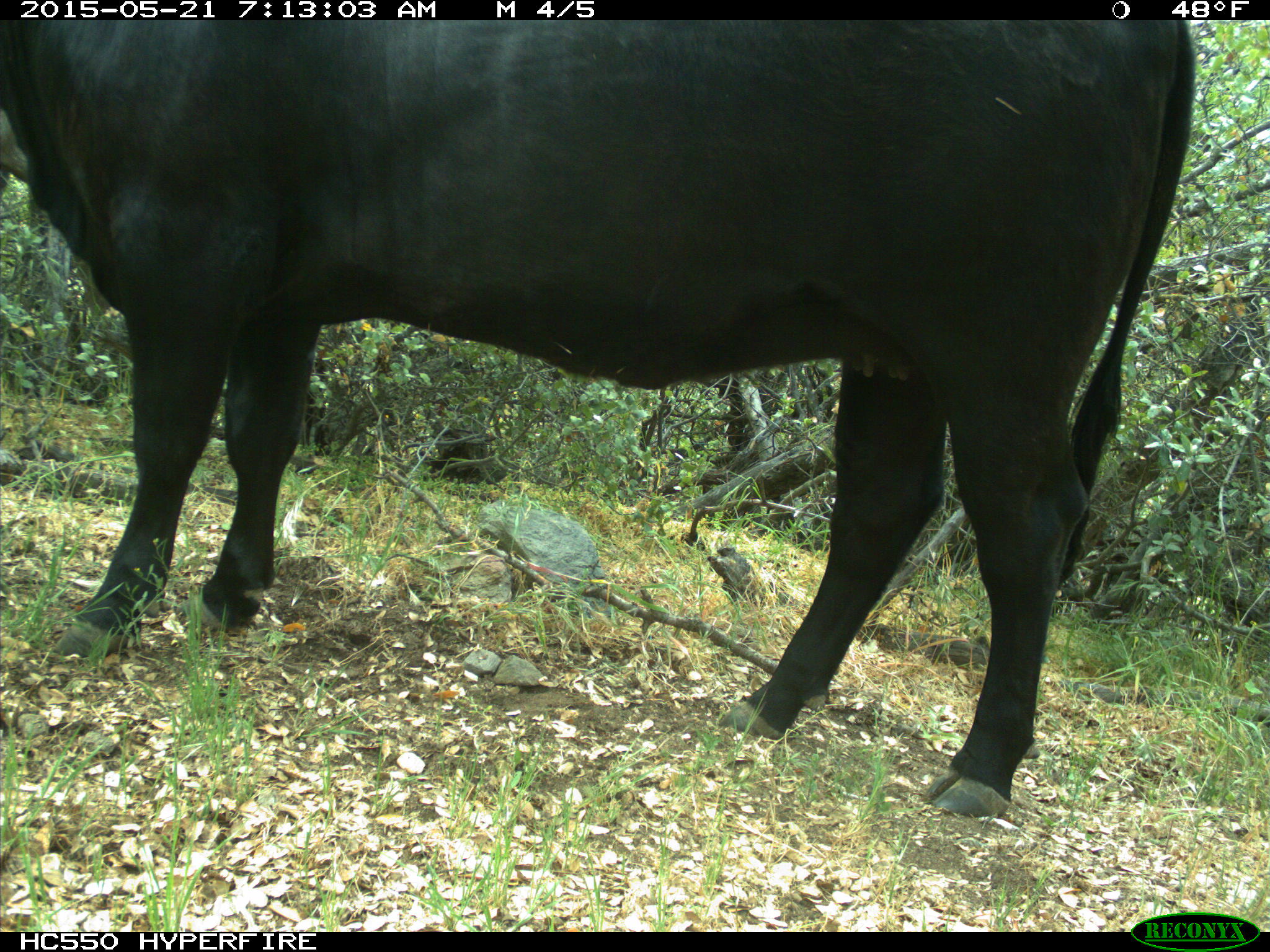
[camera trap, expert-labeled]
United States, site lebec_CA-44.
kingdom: Animalia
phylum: Chordata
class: Mammalia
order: Artiodactyla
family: Bovidae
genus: Bos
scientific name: Bos taurus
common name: domestic cow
Bos taurus (domestic cow).